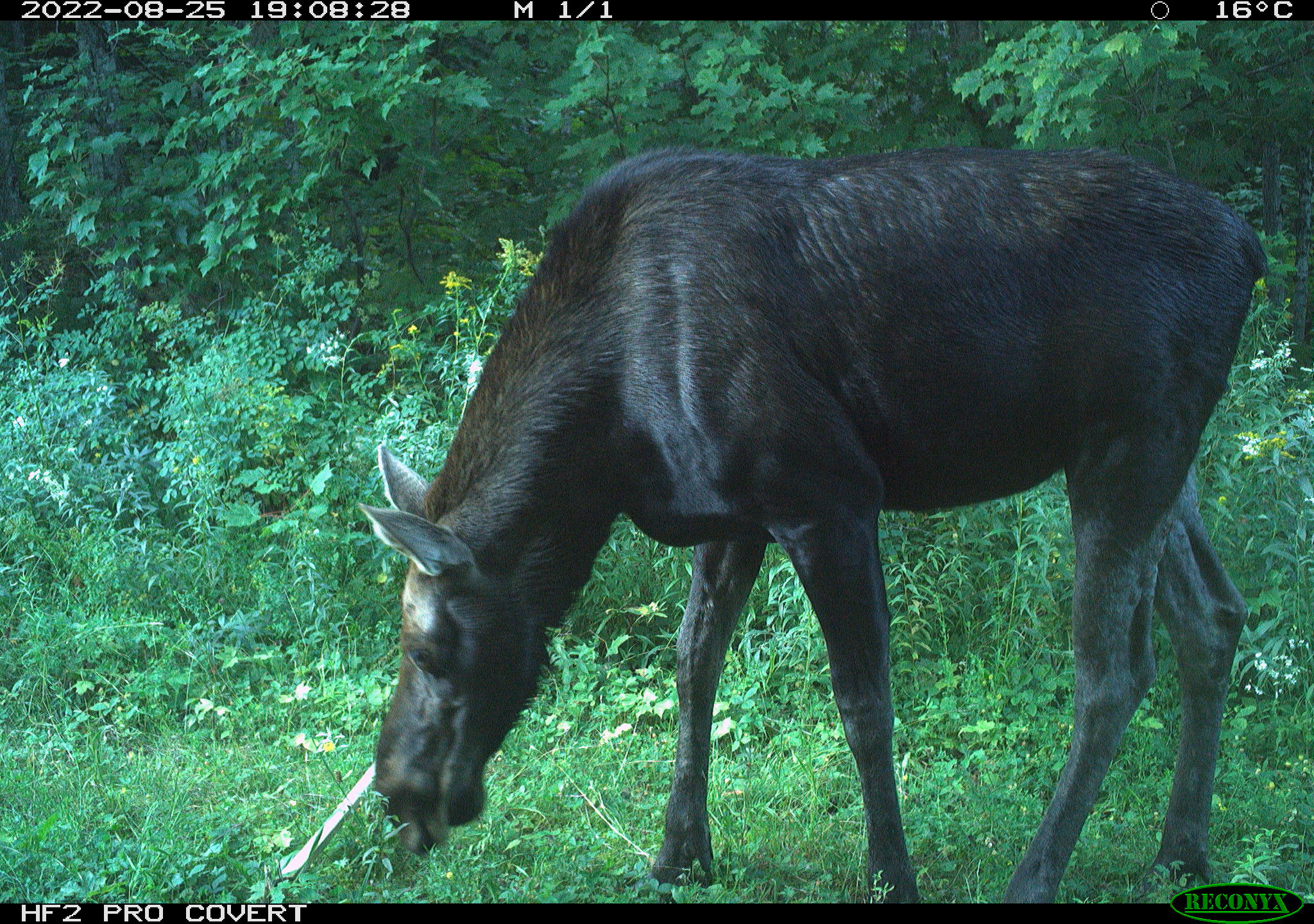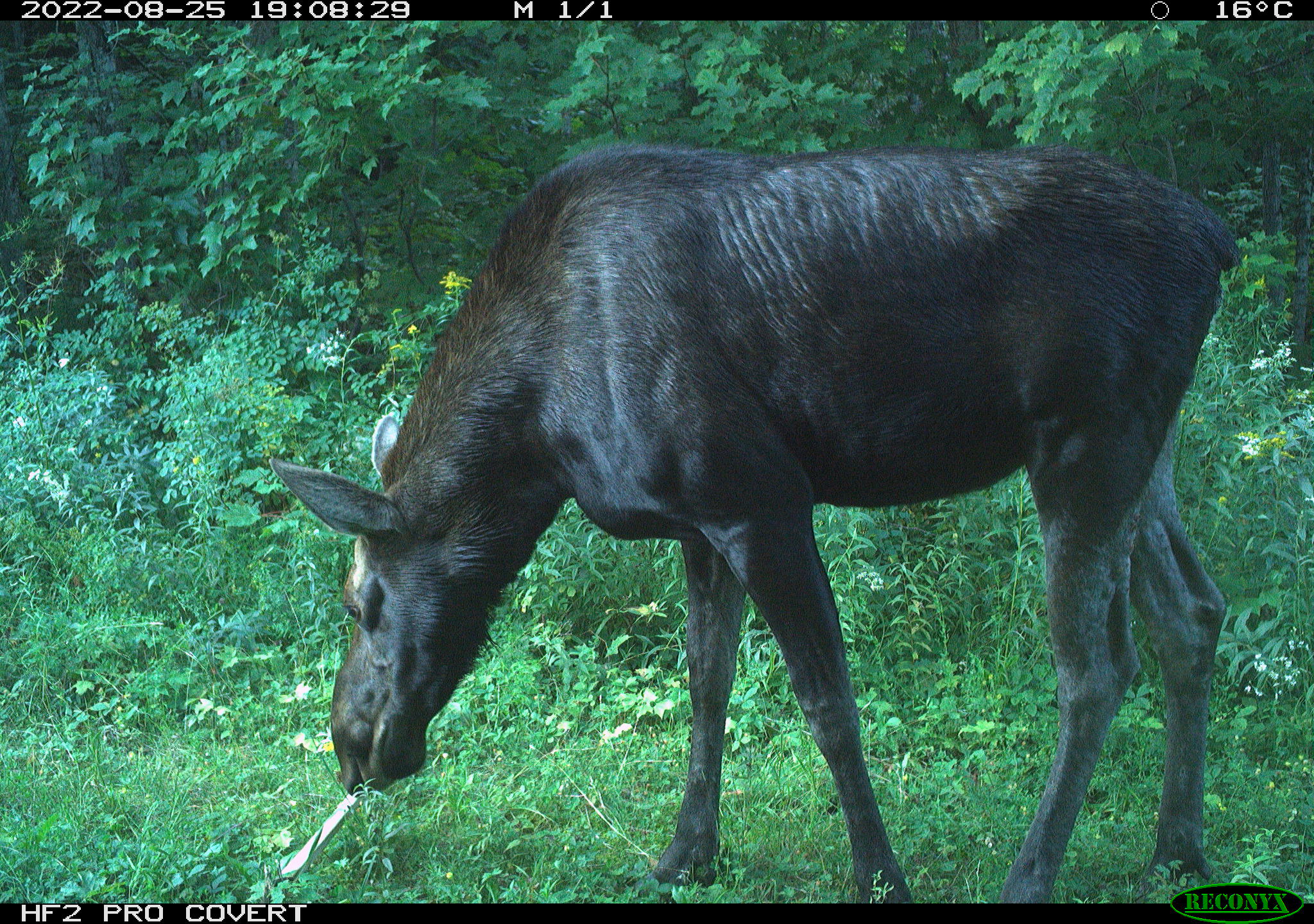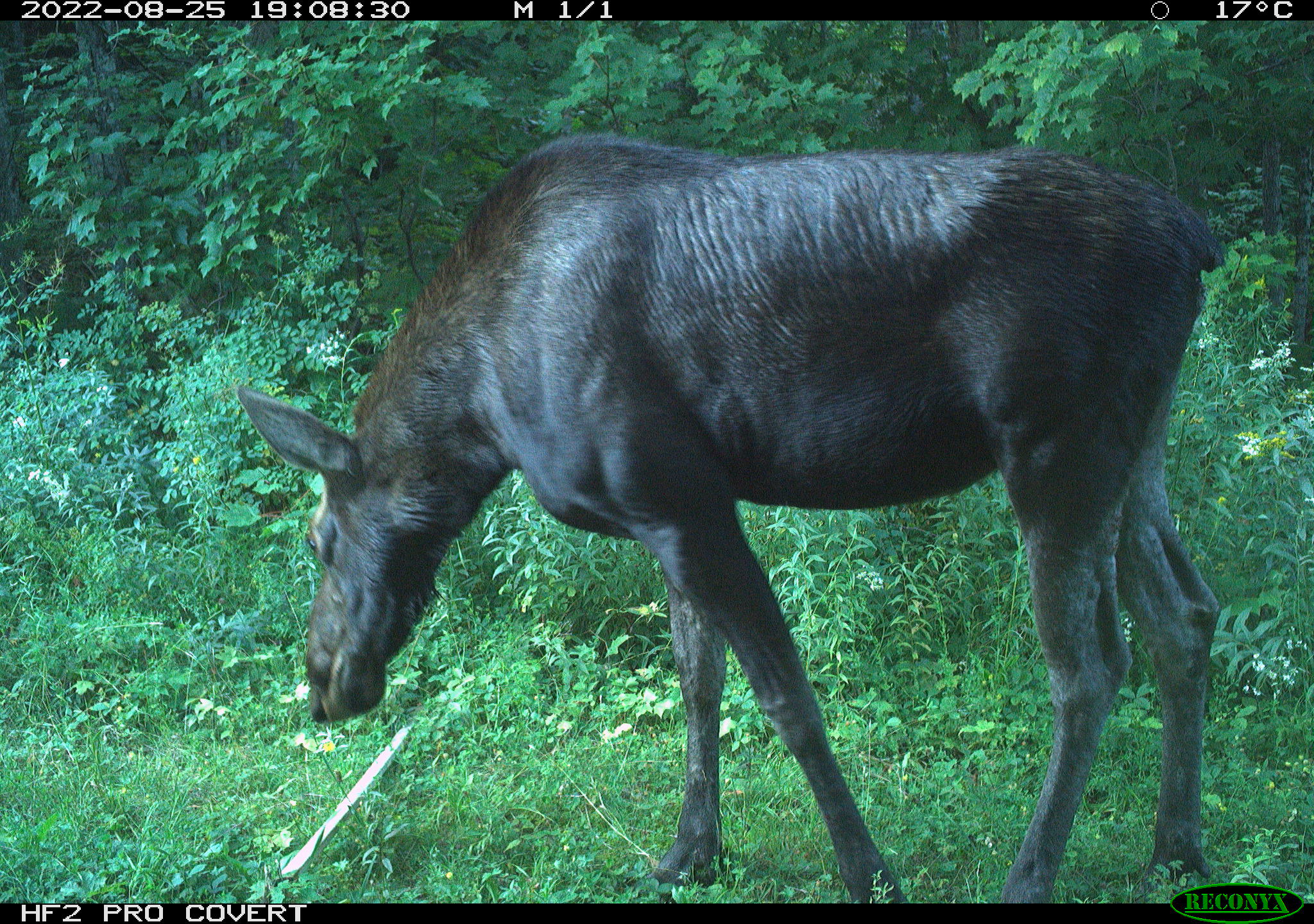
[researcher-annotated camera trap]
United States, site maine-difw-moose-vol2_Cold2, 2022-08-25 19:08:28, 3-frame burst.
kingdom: Animalia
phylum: Chordata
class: Mammalia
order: Artiodactyla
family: Cervidae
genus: Alces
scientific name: Alces alces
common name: moose